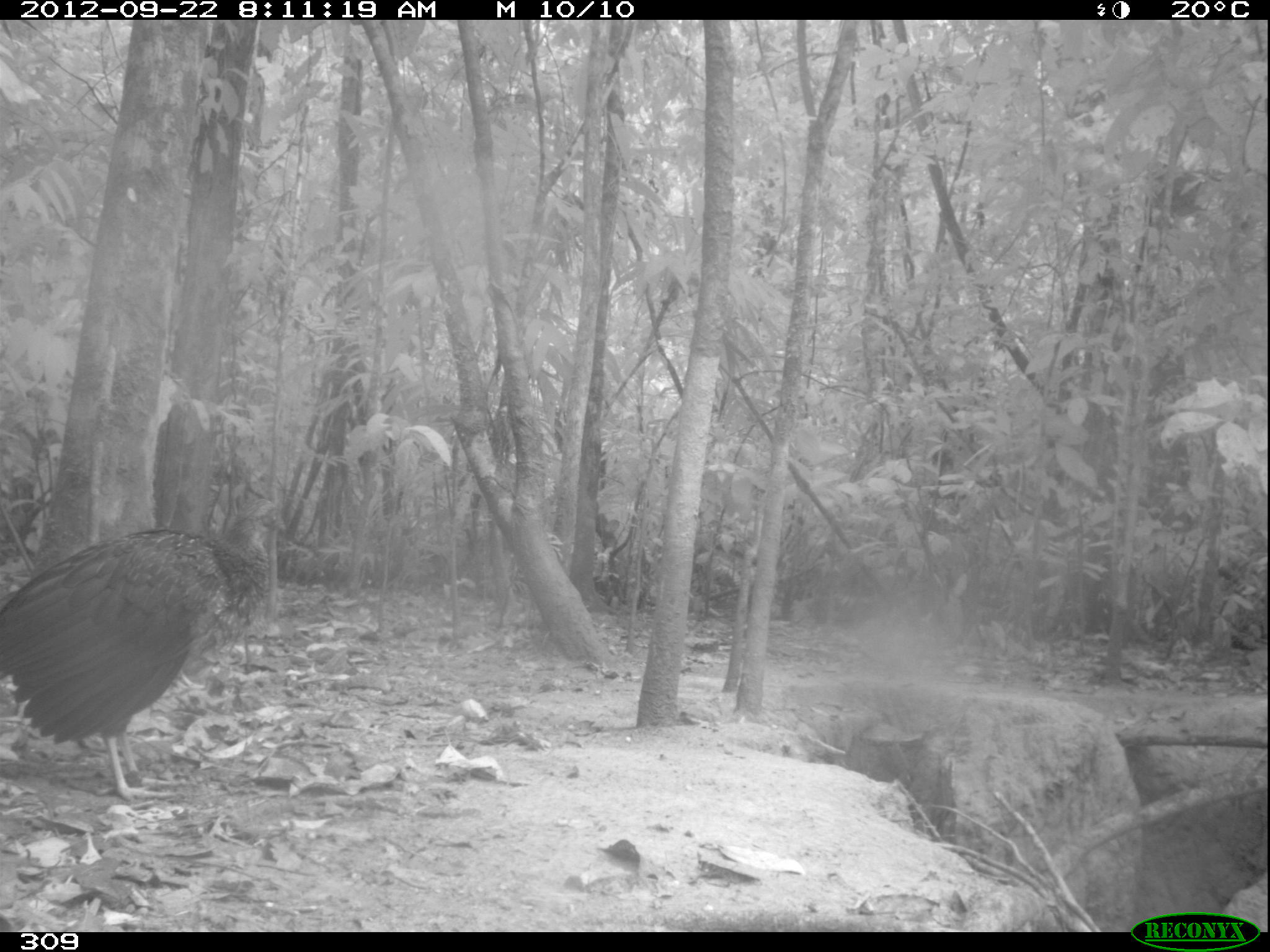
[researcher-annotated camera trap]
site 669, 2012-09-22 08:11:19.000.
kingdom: Animalia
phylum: Chordata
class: Aves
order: Galliformes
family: Cracidae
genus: Penelope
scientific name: Penelope jacquacu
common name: spix's guan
Penelope jacquacu (spix's guan).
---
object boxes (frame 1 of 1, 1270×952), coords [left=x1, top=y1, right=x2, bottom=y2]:
penelope jacquacu: [left=0, top=498, right=291, bottom=801]